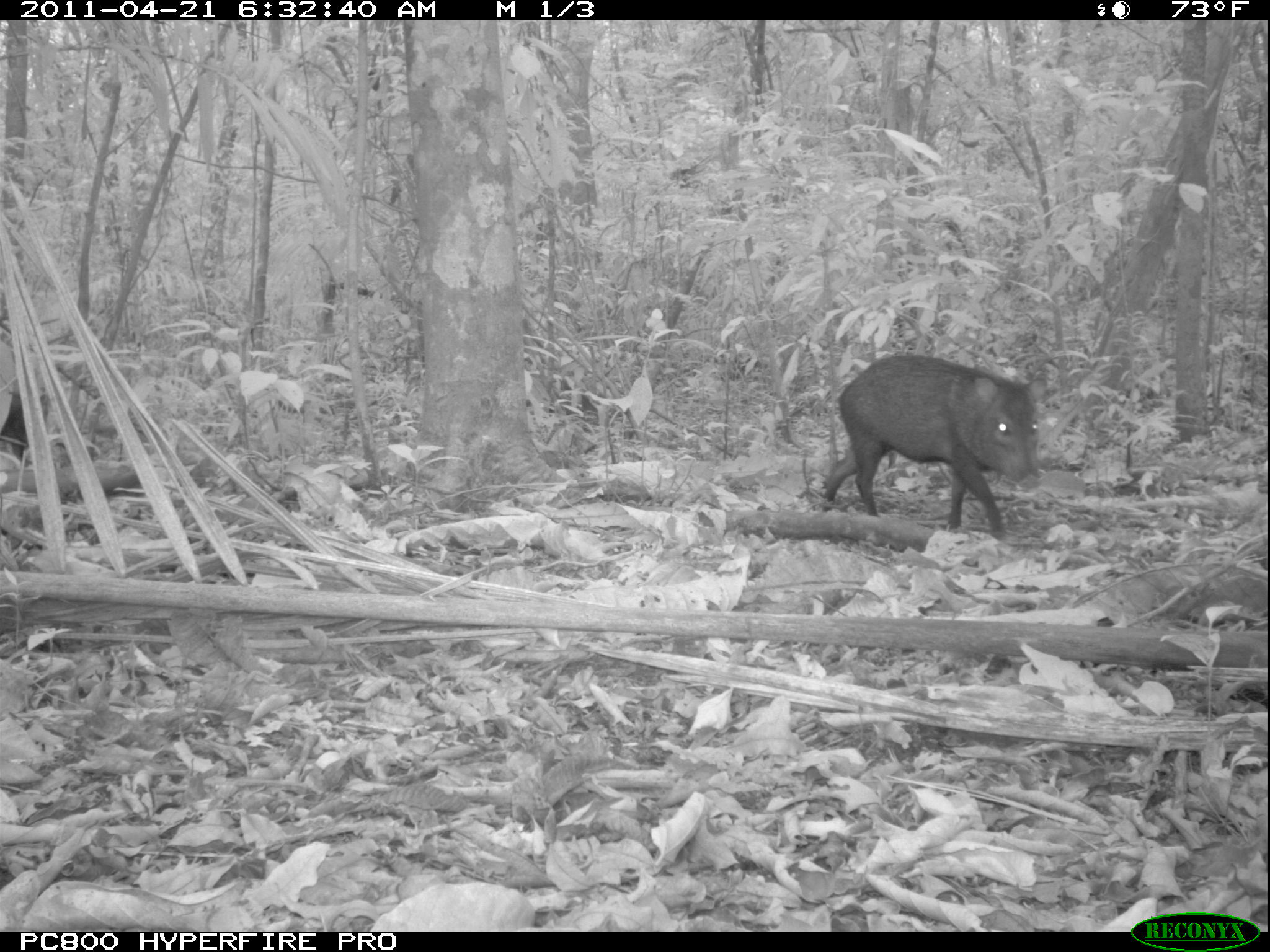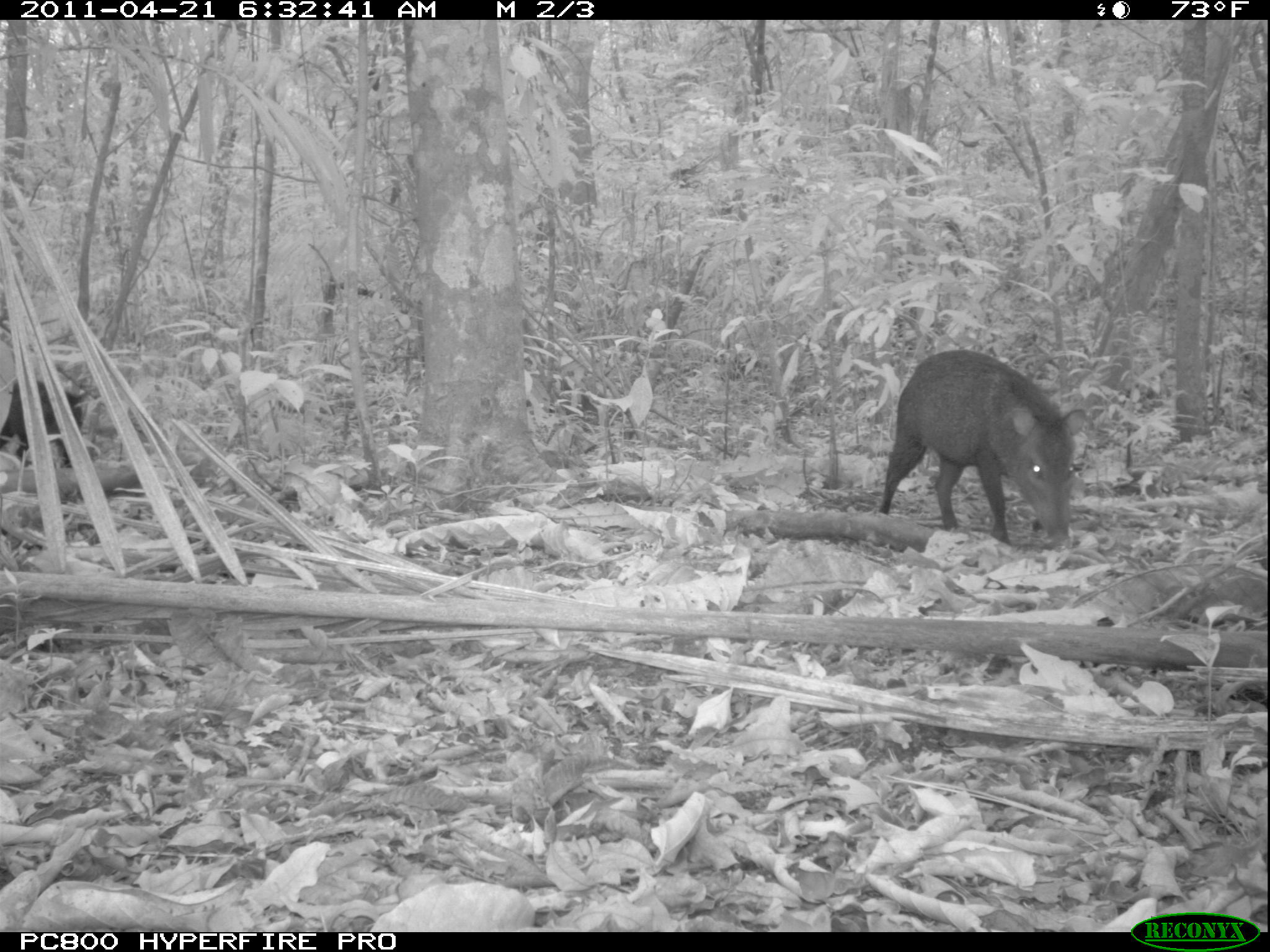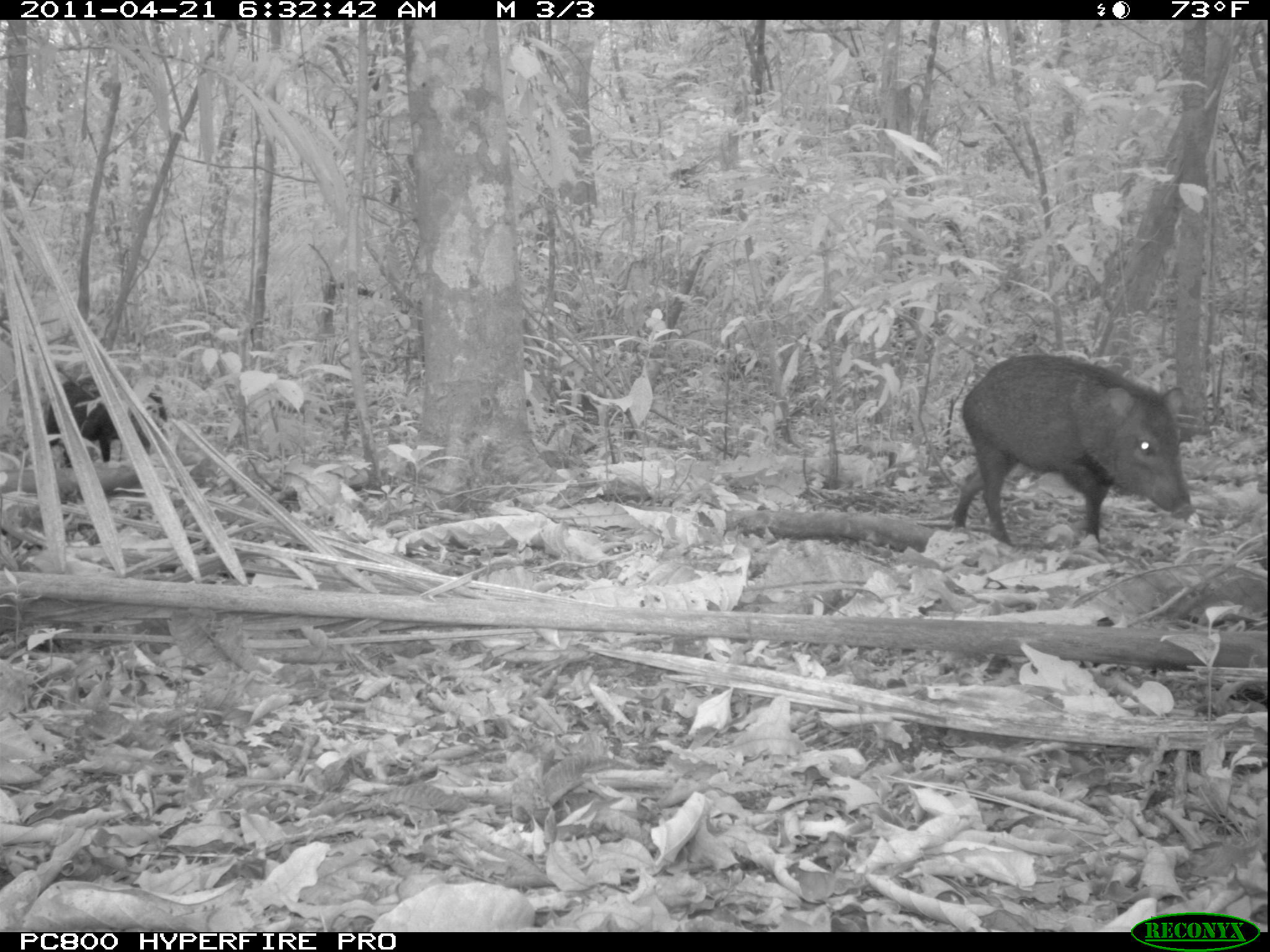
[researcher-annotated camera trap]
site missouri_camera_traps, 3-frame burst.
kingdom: Animalia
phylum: Chordata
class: Mammalia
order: Artiodactyla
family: Tayassuidae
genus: Pecari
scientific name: Pecari tajacu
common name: collared peccary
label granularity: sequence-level